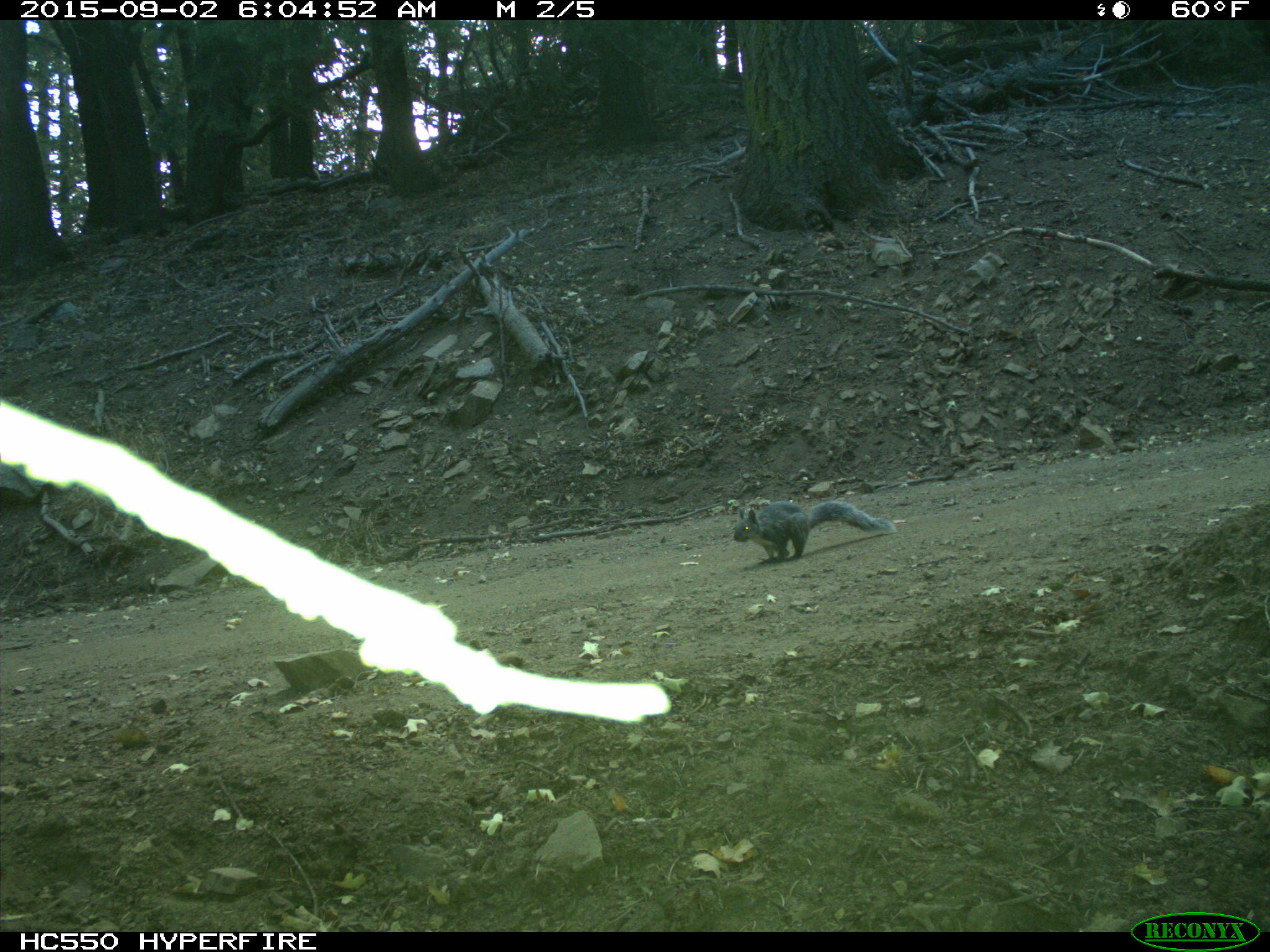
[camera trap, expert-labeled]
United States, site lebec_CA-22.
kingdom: Animalia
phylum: Chordata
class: Mammalia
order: Rodentia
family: Sciuridae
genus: Sciurus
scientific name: Sciurus carolinensis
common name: eastern gray squirrel